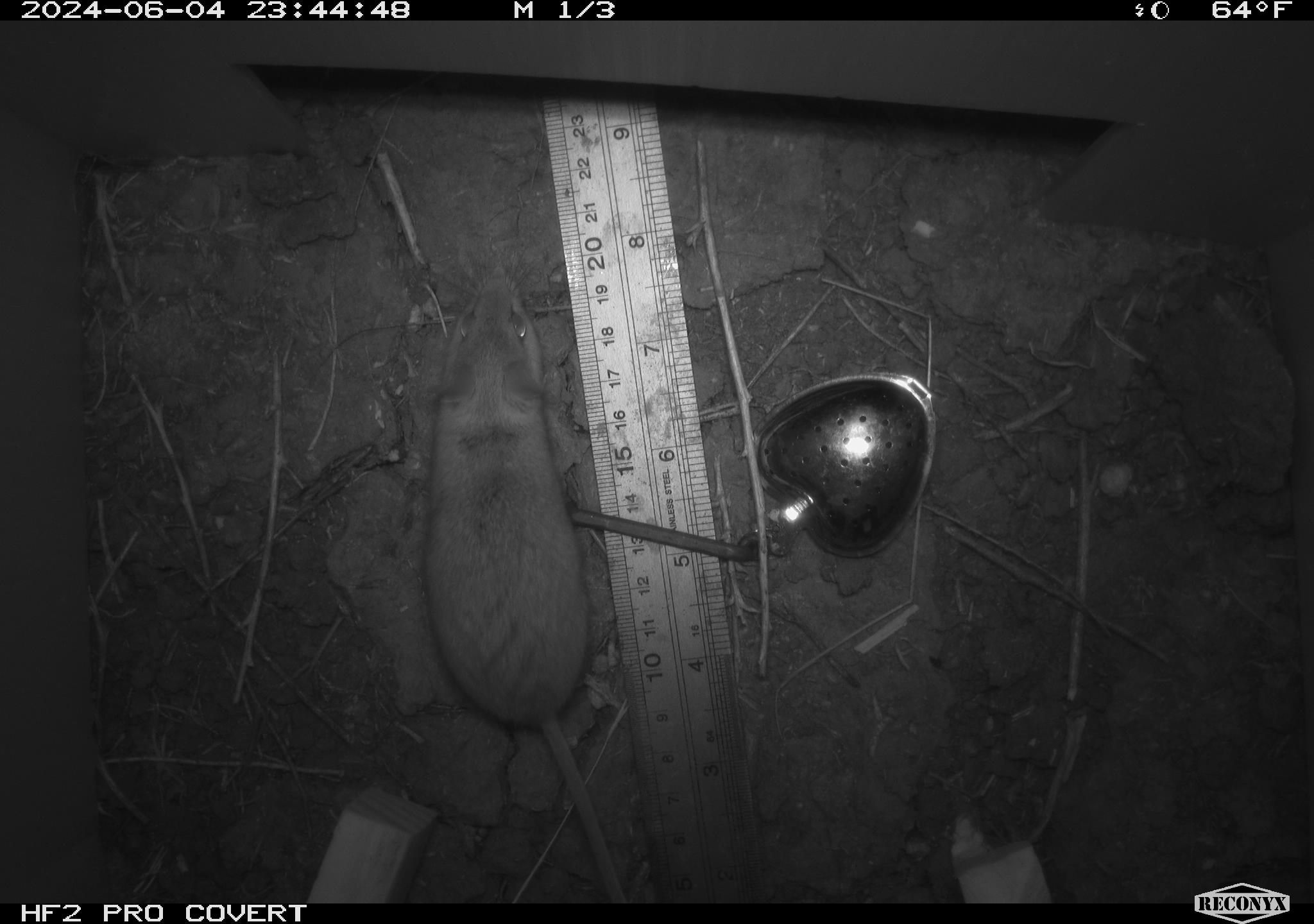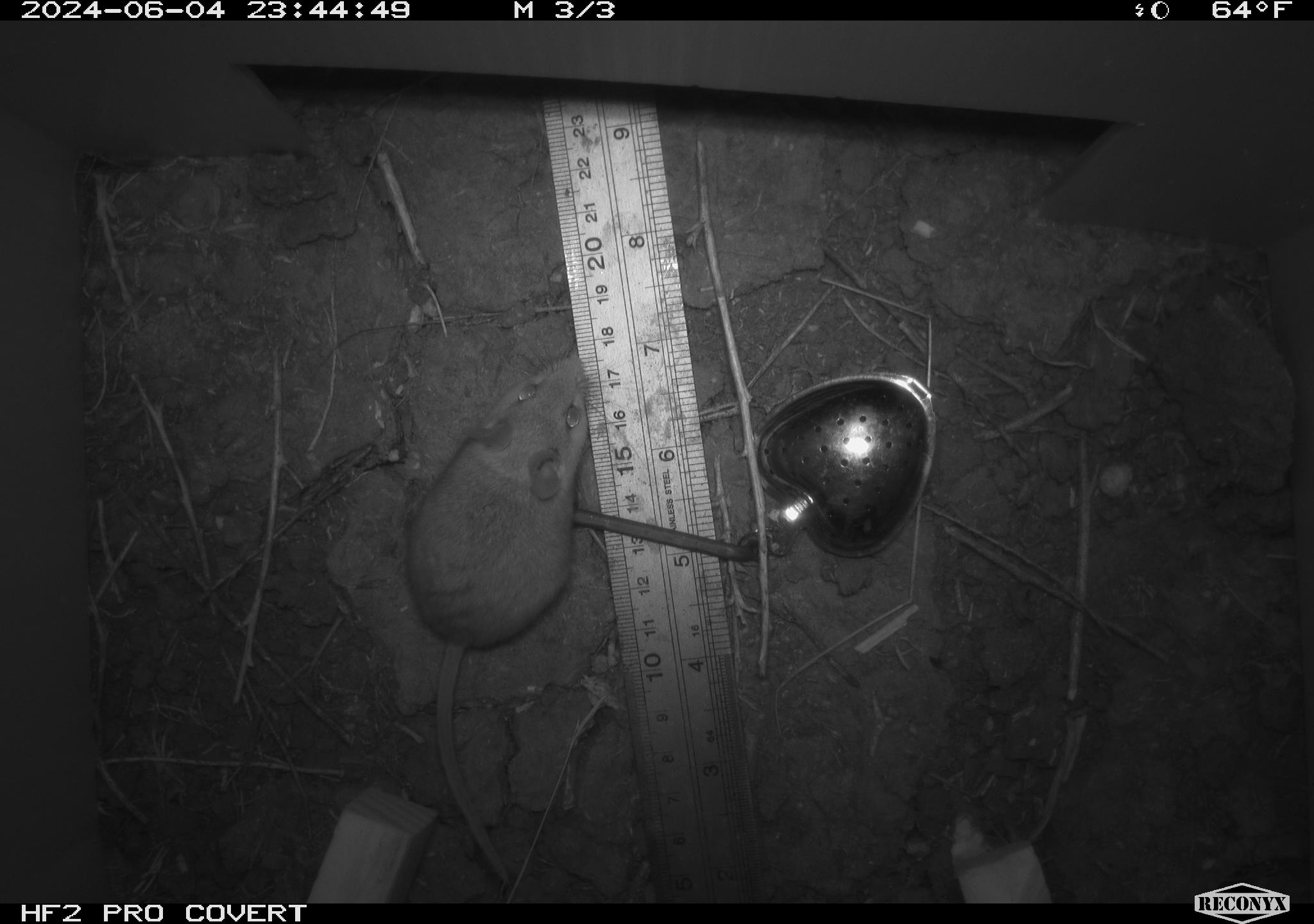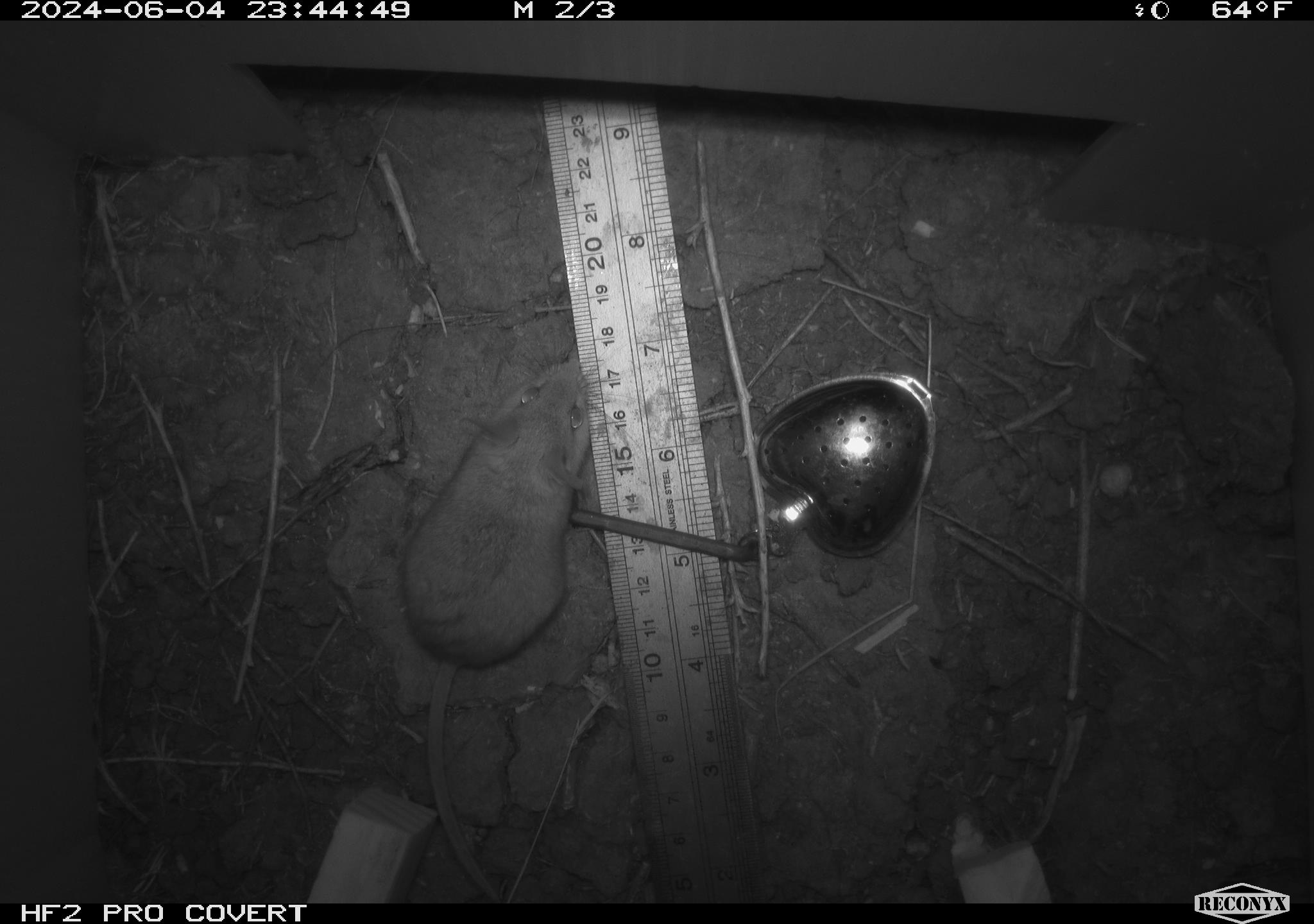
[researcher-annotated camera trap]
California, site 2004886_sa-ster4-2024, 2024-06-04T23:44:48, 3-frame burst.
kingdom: Animalia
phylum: Chordata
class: Mammalia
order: Rodentia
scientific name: Rodentia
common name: mouse species